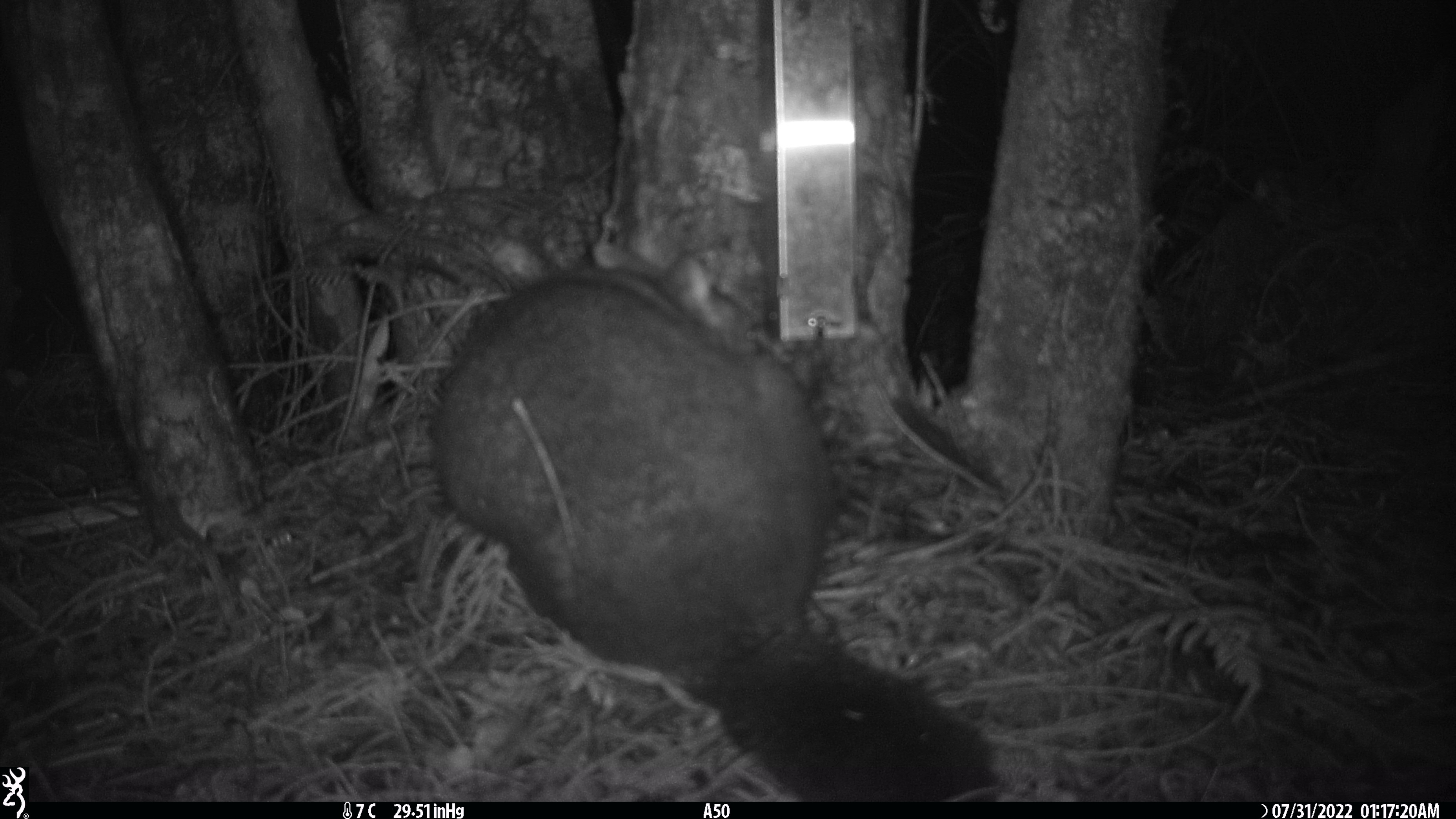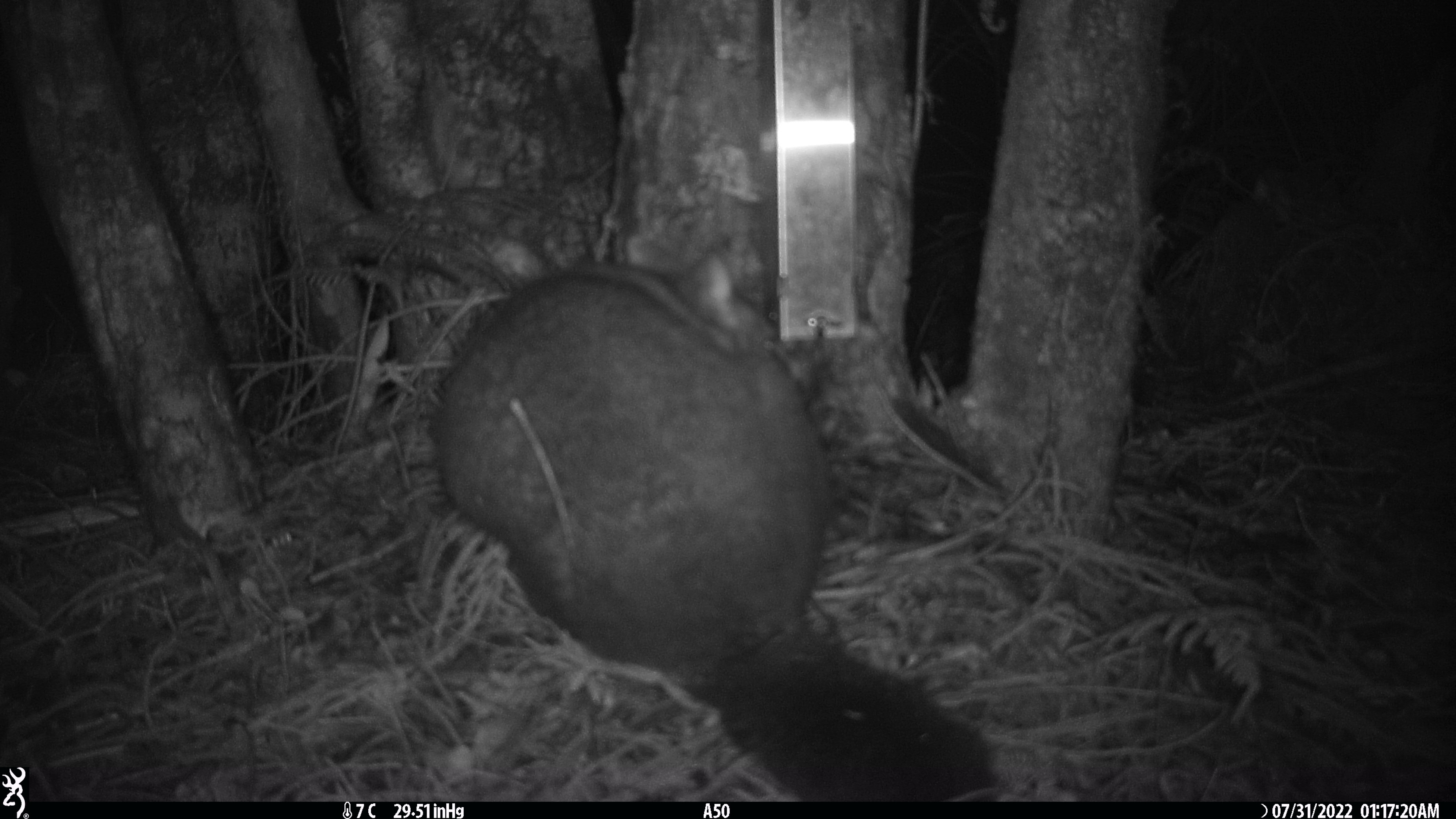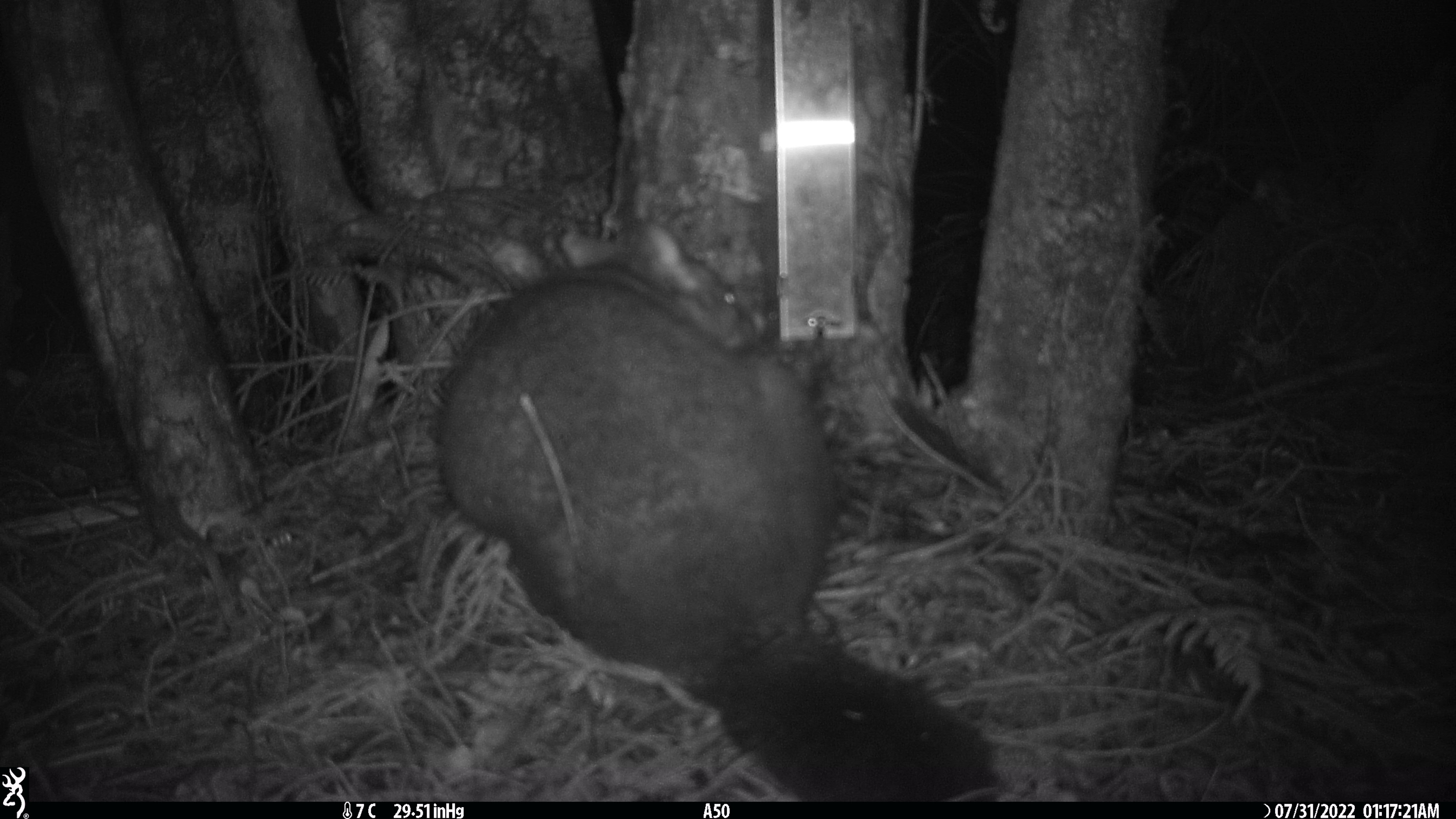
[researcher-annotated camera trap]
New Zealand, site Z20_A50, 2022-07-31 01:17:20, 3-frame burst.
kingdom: Animalia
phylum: Chordata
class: Mammalia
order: Diprotodontia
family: Phalangeridae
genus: Trichosurus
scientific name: Trichosurus vulpecula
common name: common brushtail possum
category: possum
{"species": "possum (common brushtail possum) (Trichosurus vulpecula)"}